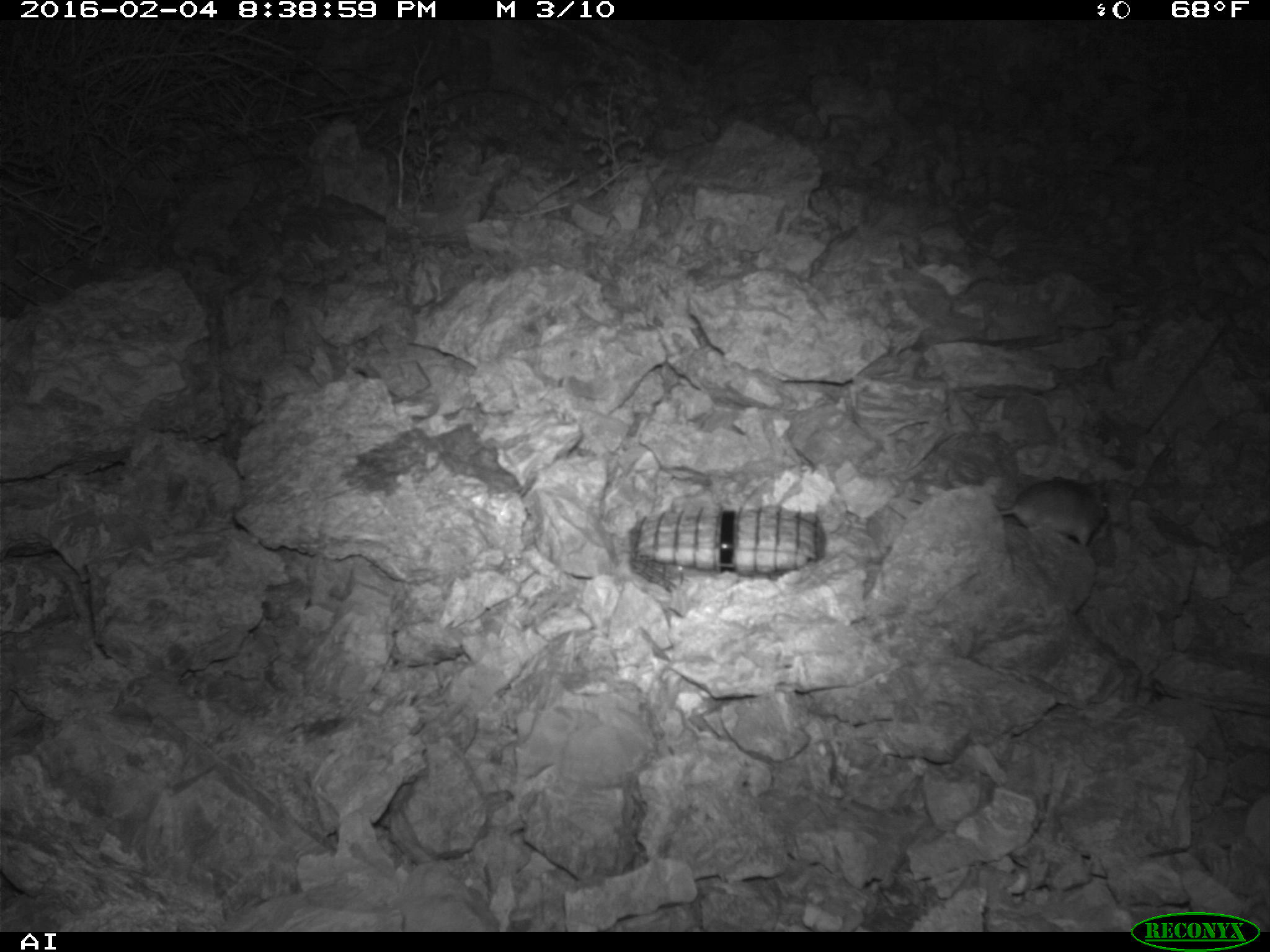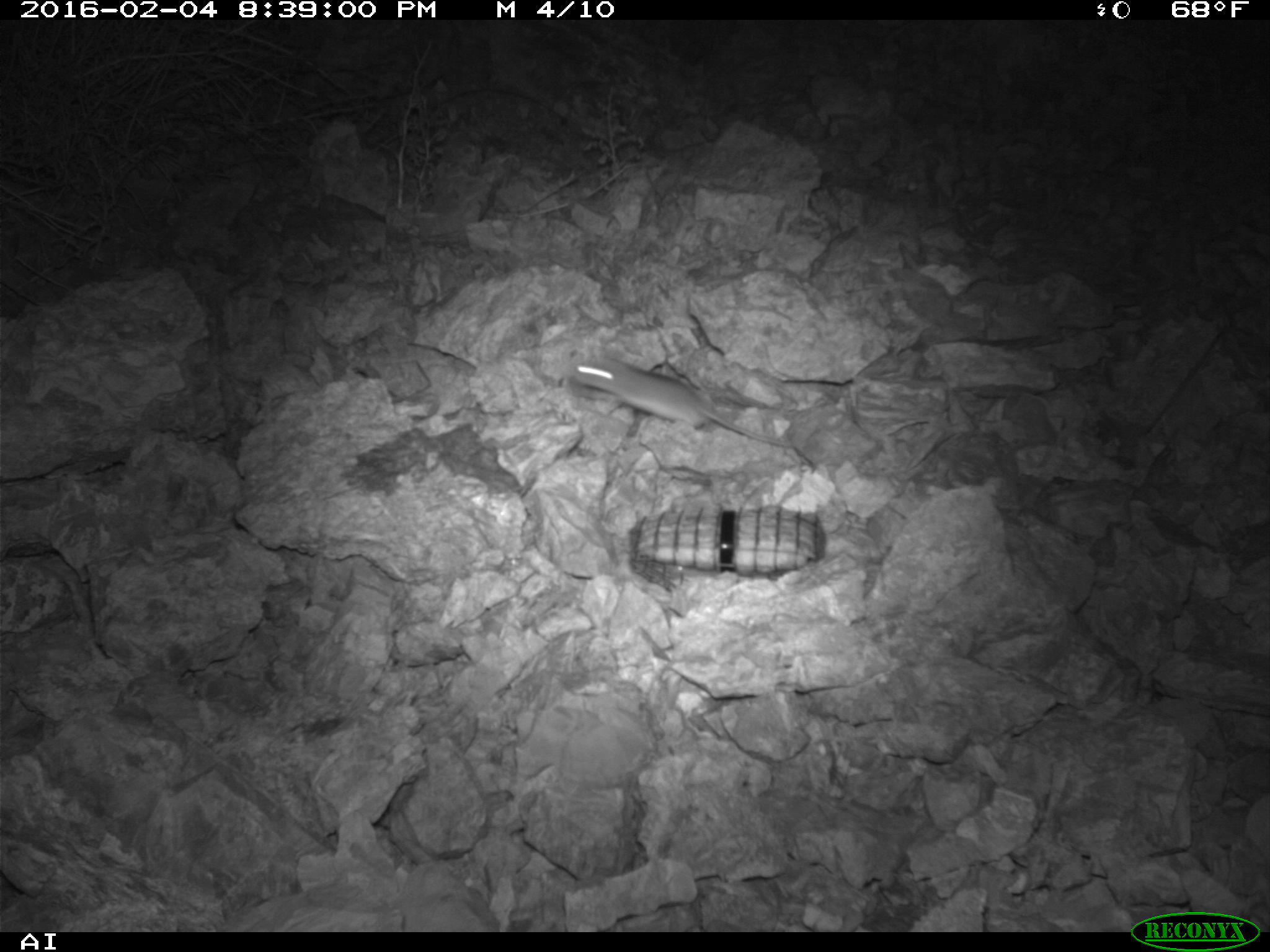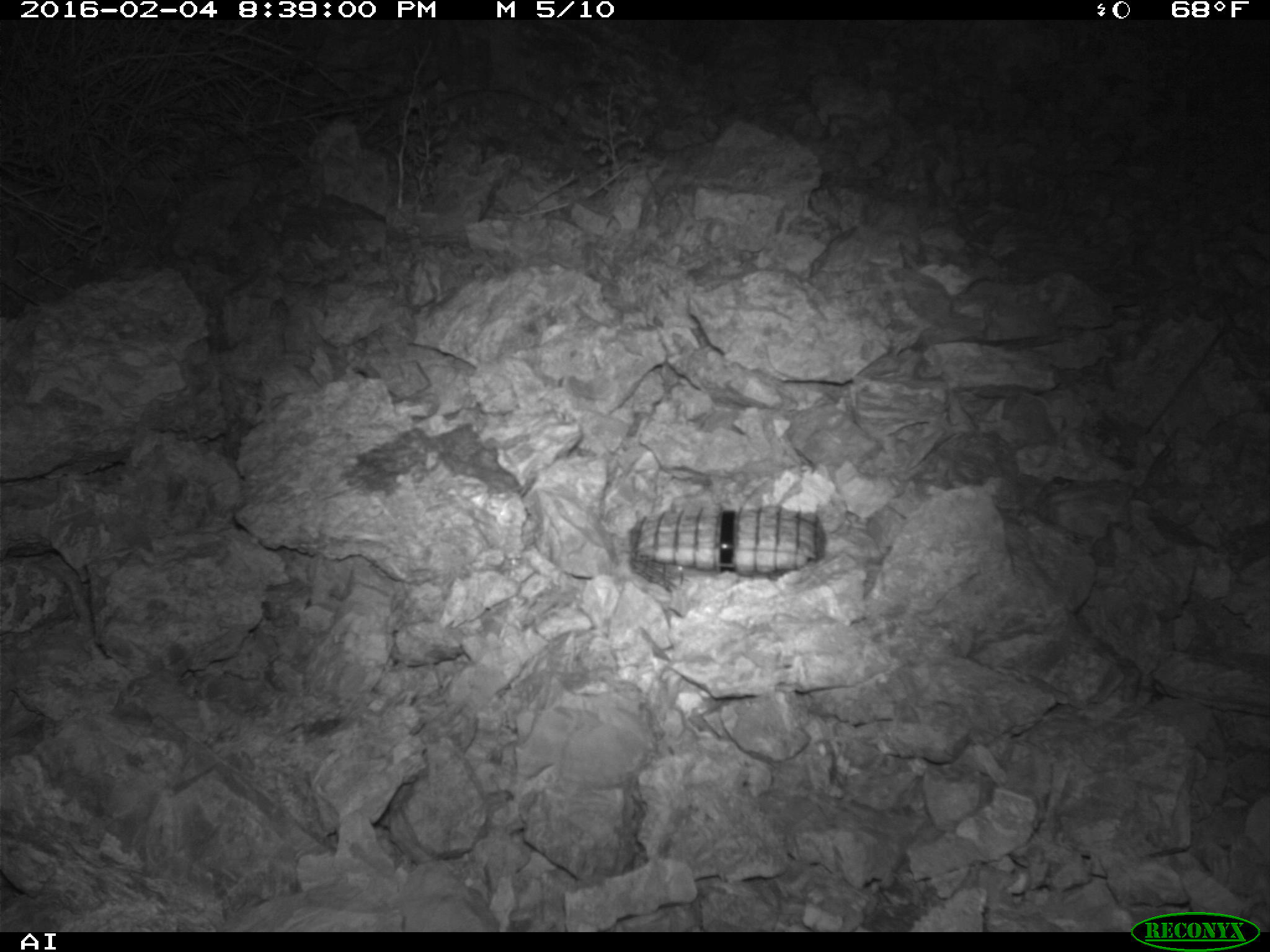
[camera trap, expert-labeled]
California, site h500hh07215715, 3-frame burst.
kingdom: Animalia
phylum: Chordata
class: Mammalia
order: Rodentia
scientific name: Rodentia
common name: rodent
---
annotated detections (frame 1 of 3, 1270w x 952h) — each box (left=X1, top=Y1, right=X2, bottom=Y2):
rodent: (left=998, top=474, right=1111, bottom=549)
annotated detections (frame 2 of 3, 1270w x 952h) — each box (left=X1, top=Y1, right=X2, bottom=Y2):
rodent: (left=567, top=359, right=814, bottom=465)